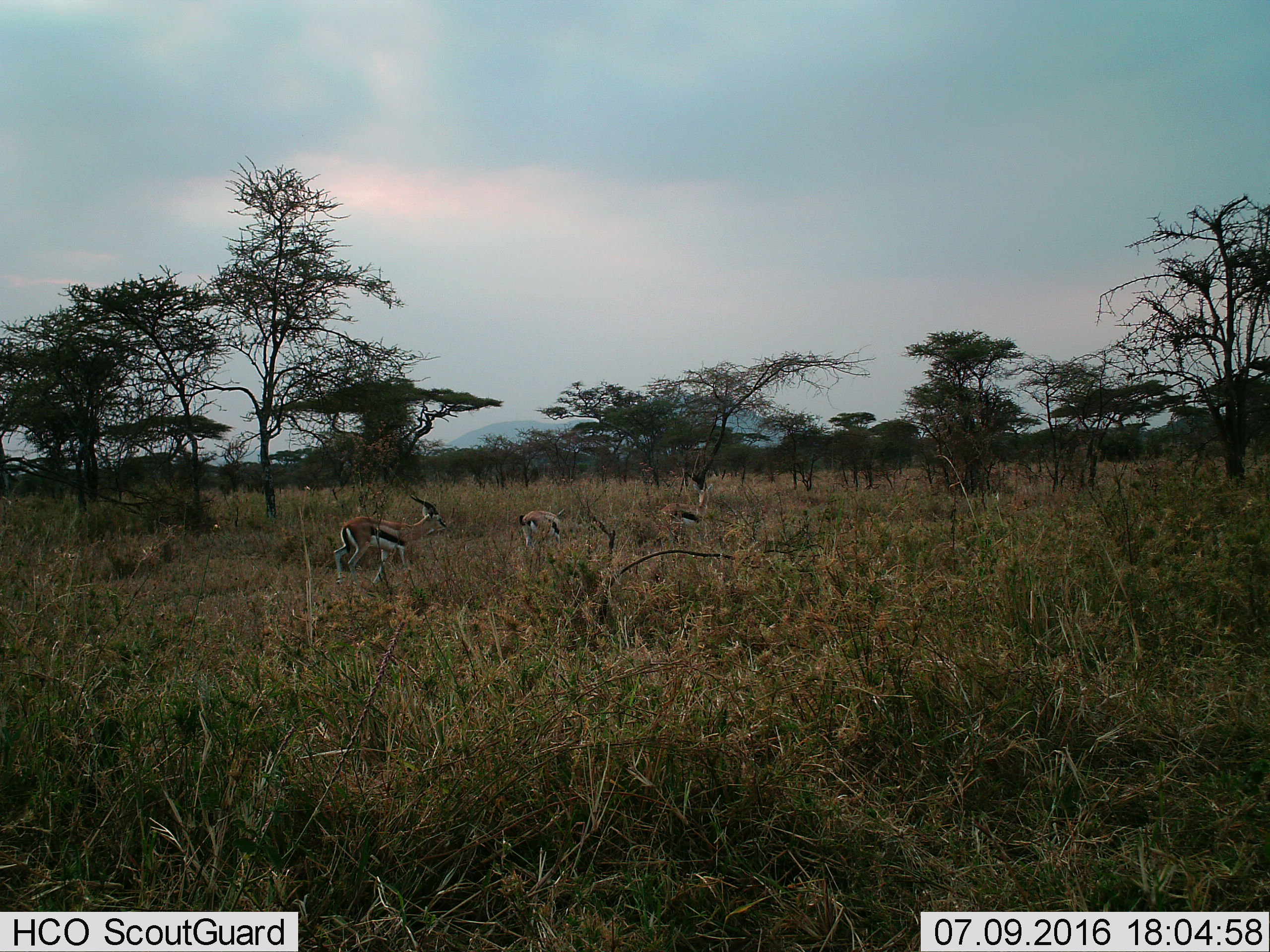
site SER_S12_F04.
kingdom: Animalia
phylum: Chordata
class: Mammalia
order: Artiodactyla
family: Bovidae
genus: Eudorcas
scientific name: Eudorcas thomsonii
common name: thomson's gazelle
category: gazellethomsons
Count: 3.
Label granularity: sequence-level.